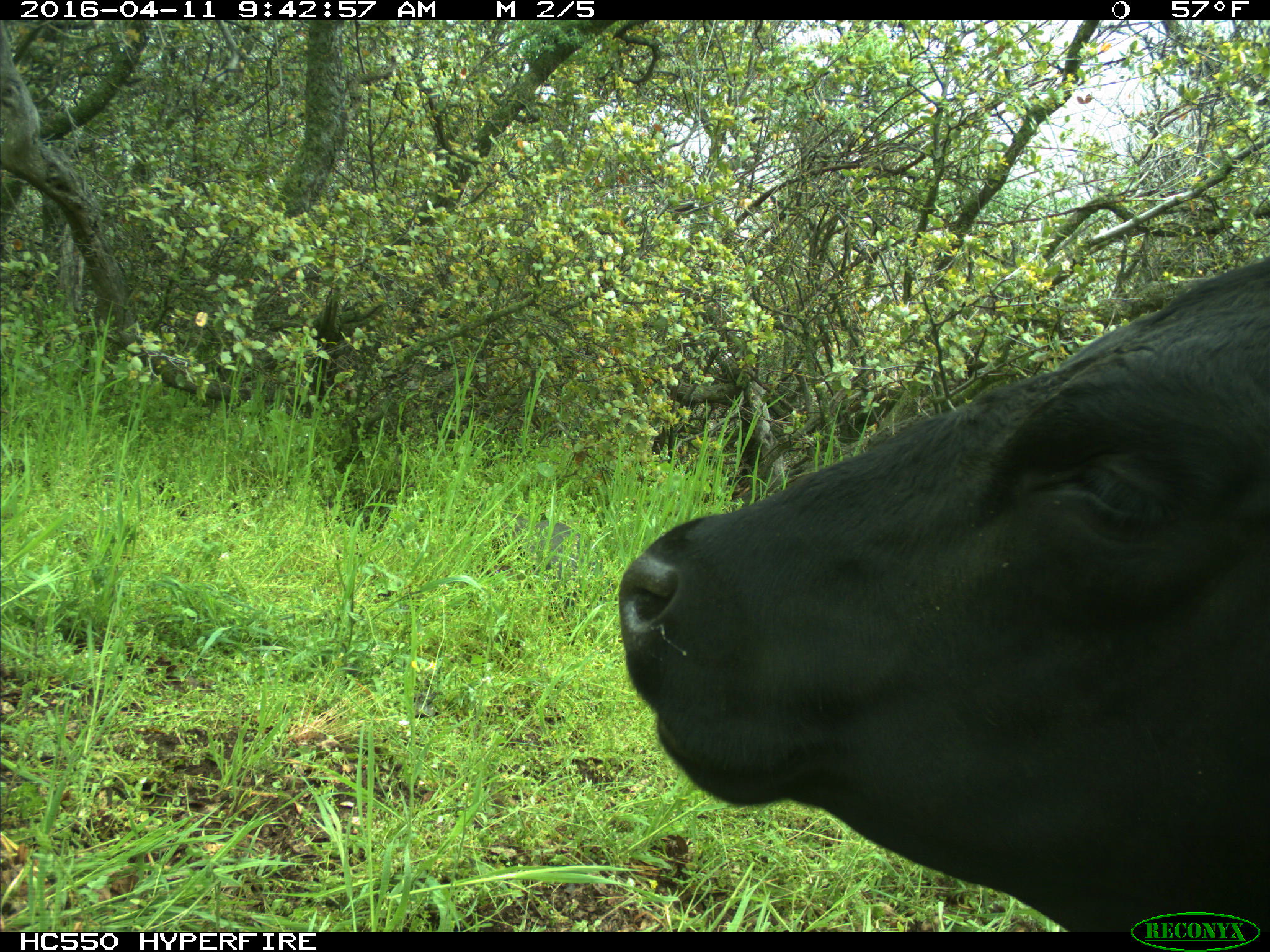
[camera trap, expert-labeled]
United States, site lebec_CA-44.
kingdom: Animalia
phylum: Chordata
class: Mammalia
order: Artiodactyla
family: Bovidae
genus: Bos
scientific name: Bos taurus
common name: domestic cow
Bos taurus (domestic cow).